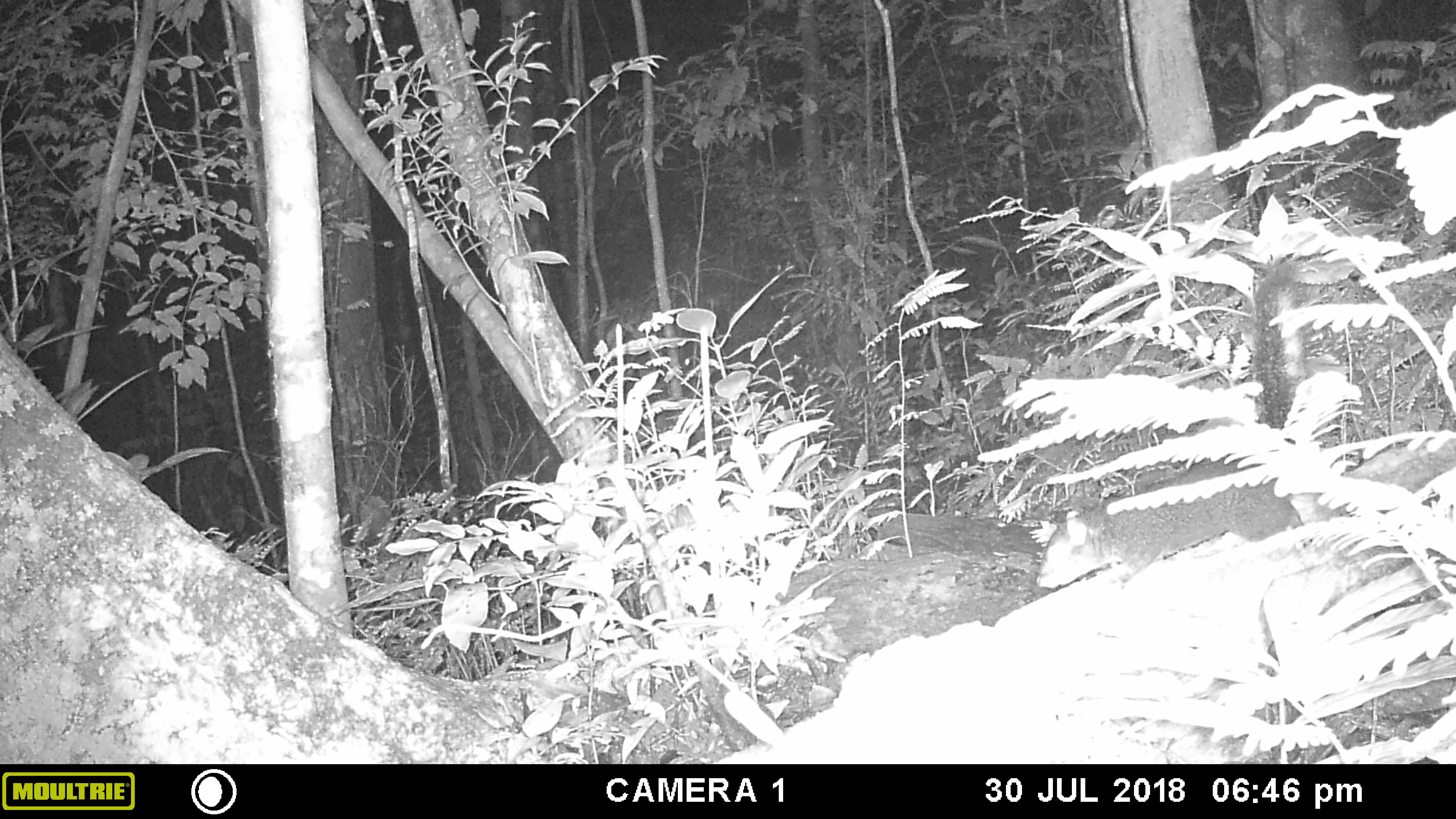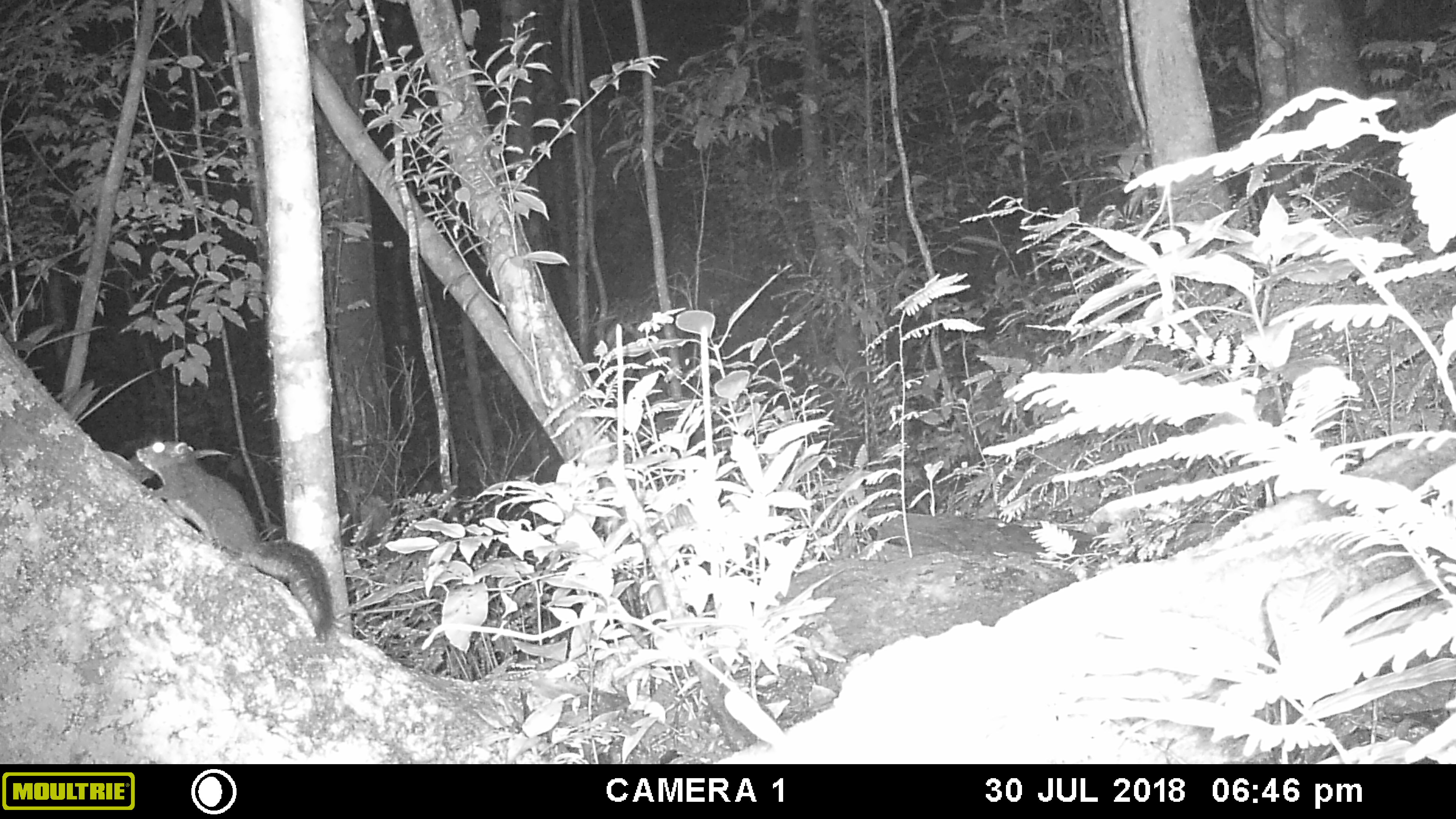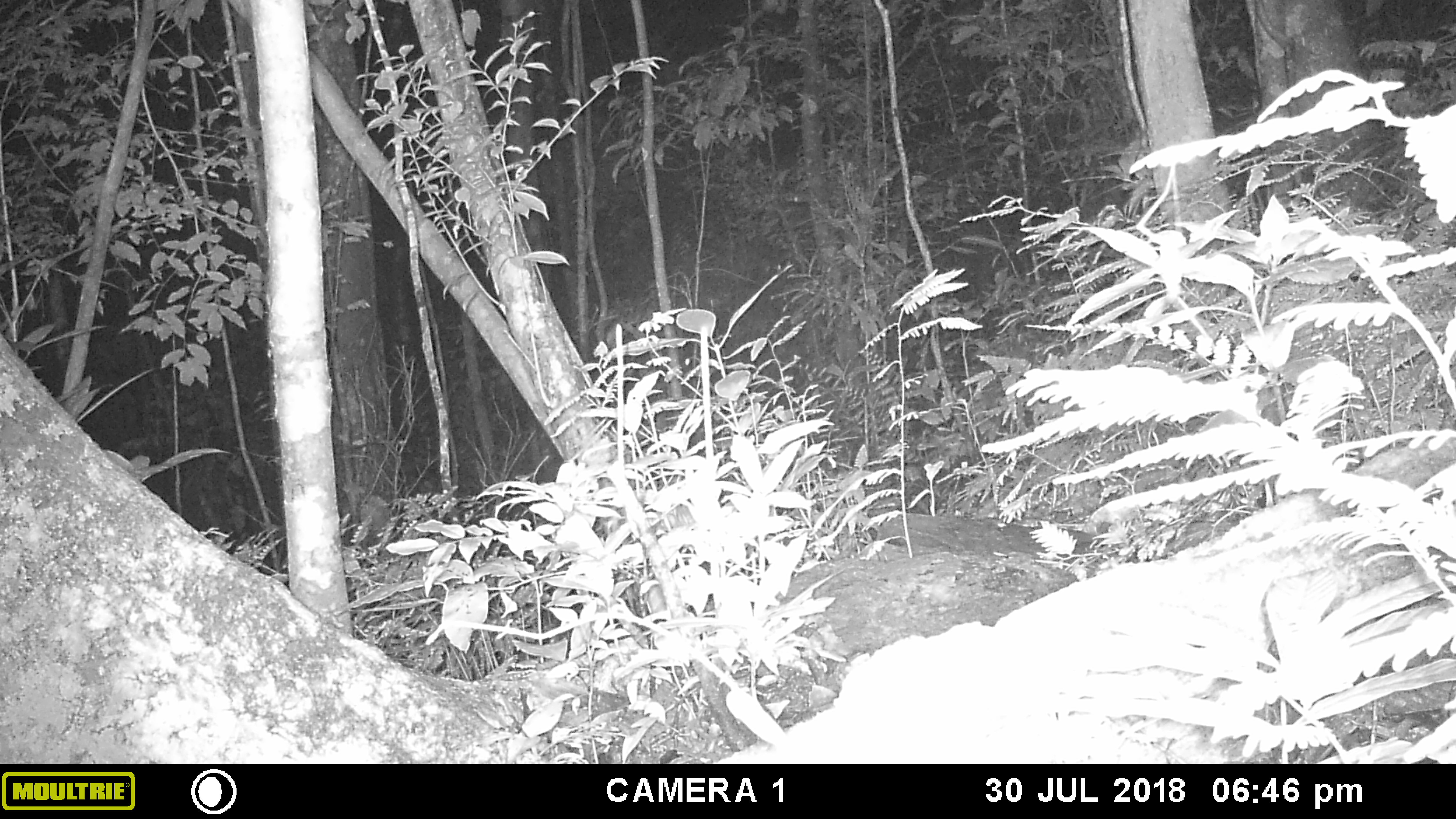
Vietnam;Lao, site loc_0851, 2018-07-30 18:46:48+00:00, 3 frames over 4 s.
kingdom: Animalia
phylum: Chordata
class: Mammalia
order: Rodentia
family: Sciuridae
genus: Sciurus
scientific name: Sciurus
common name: squirrel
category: unidentified squirrel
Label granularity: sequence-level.